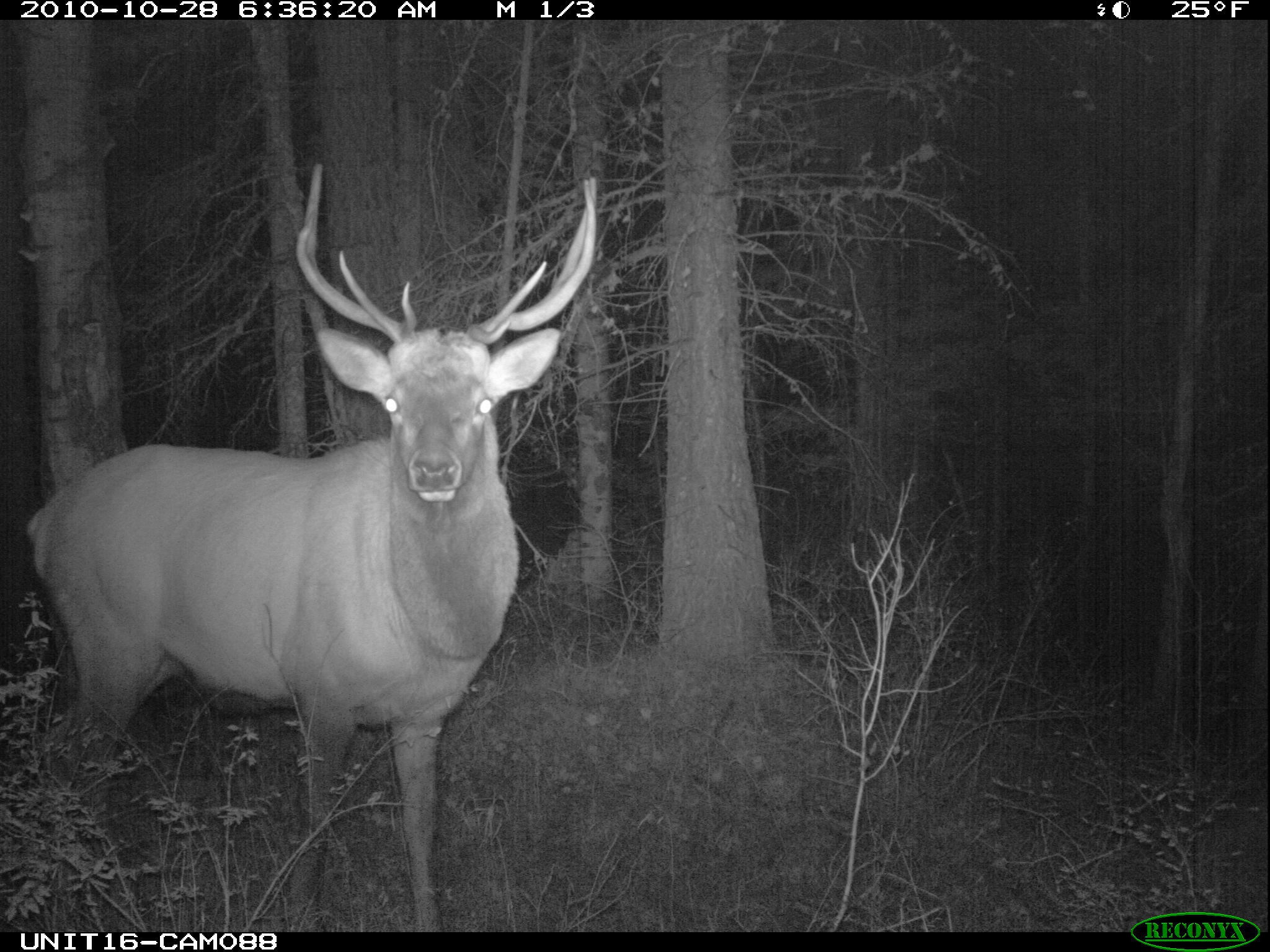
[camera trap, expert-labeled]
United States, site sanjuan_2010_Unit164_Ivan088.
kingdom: Animalia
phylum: Chordata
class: Mammalia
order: Artiodactyla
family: Cervidae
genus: Cervus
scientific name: Cervus elaphus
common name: red deer